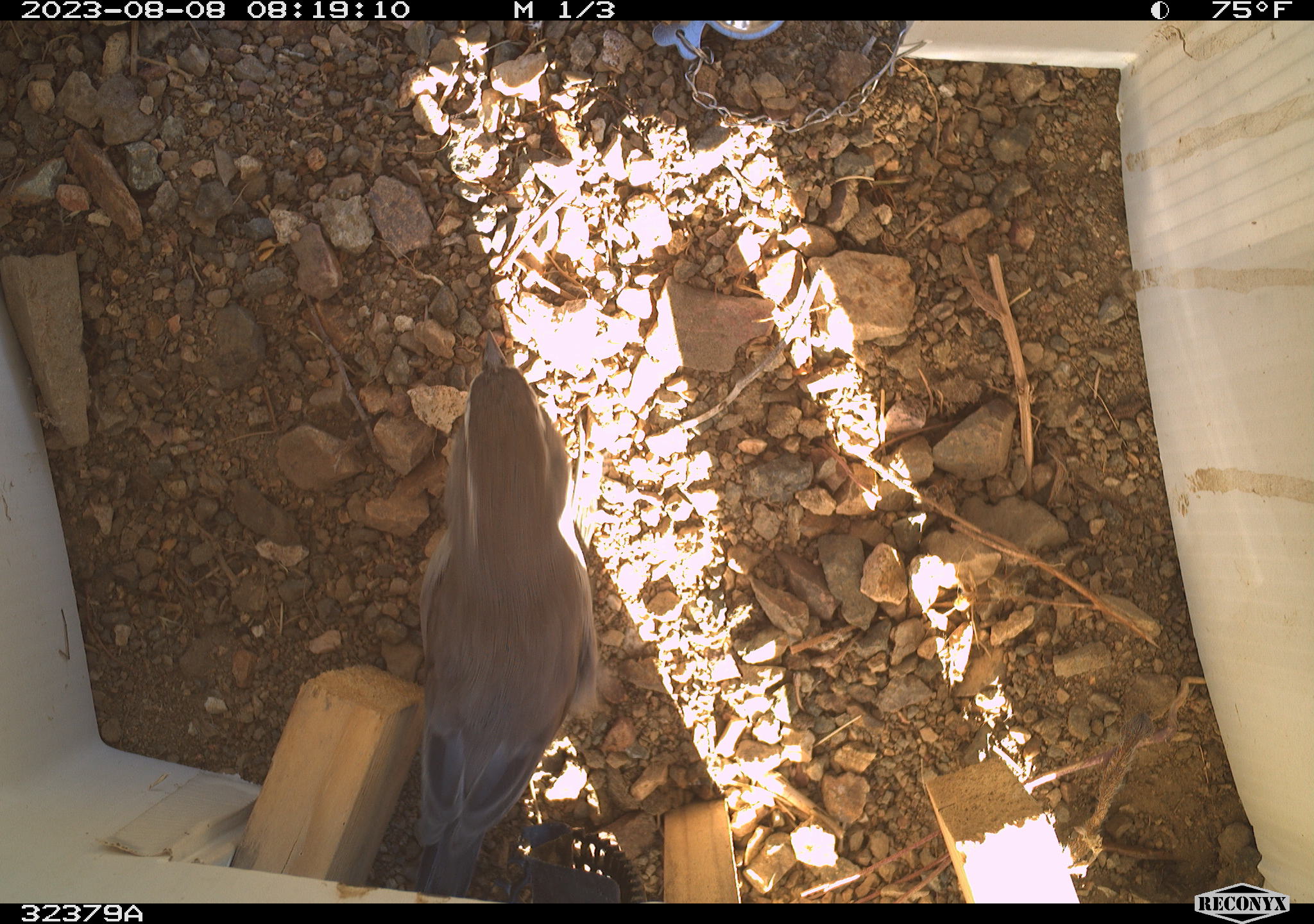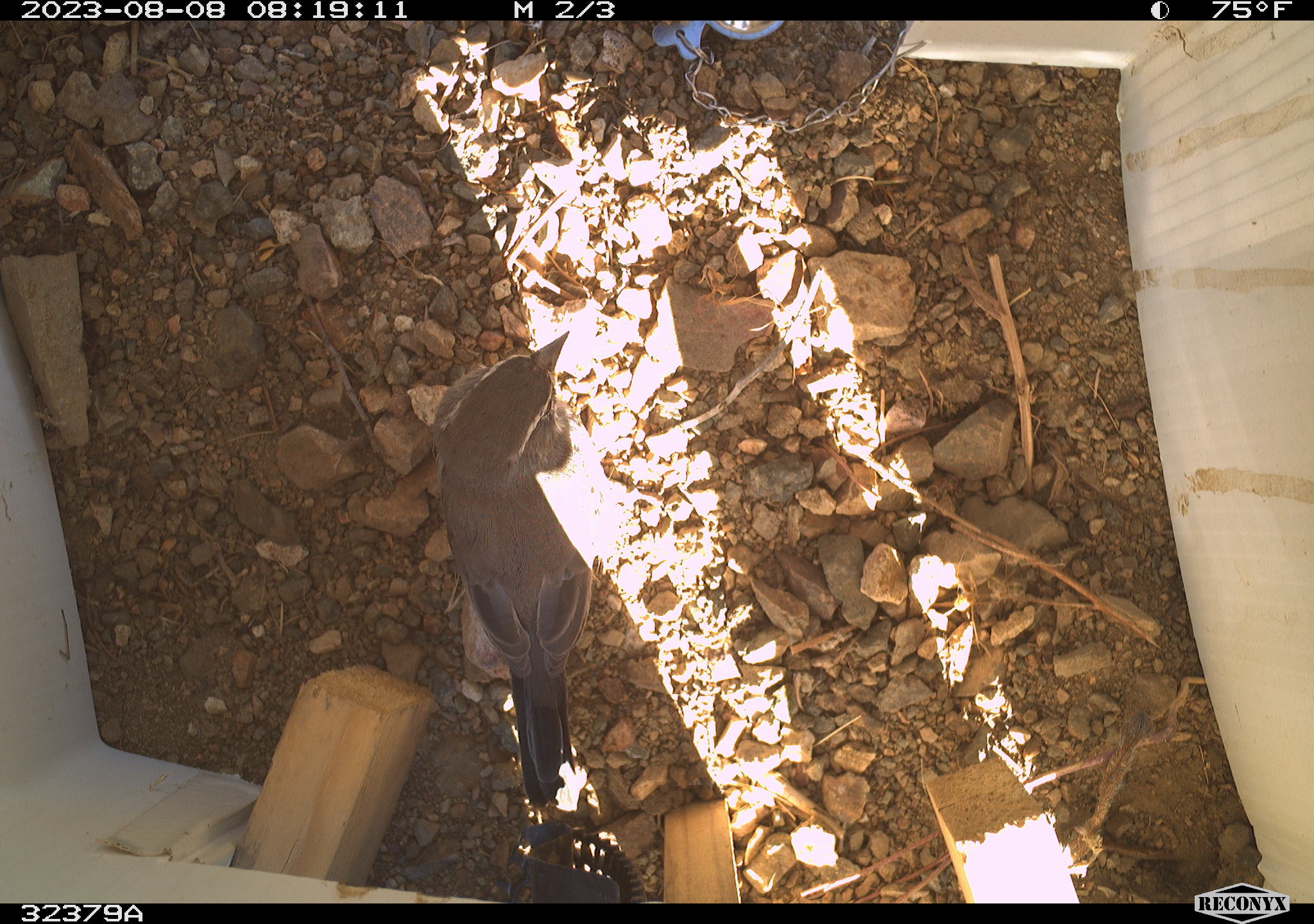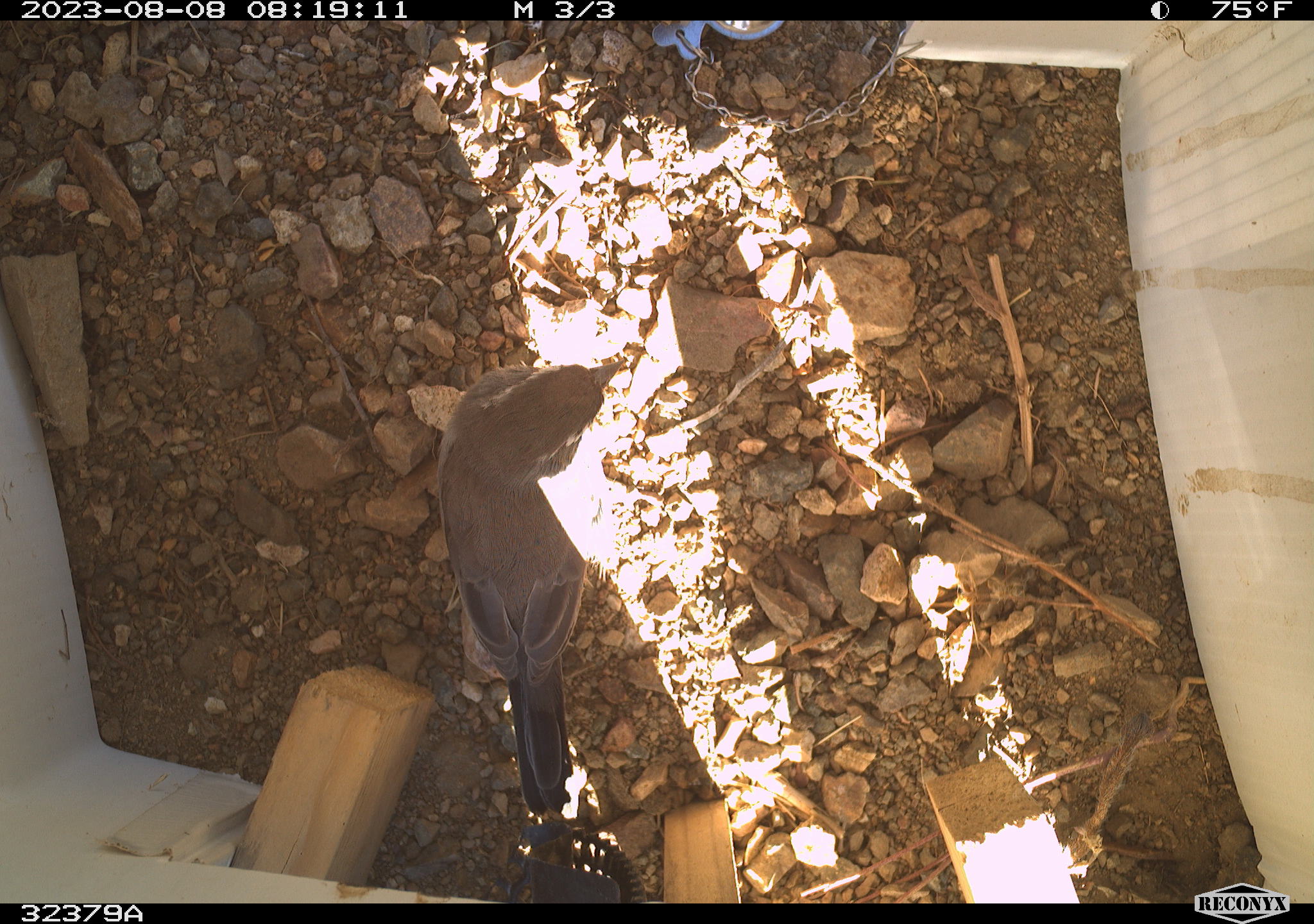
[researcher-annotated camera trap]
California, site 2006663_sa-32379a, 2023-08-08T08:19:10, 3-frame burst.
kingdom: Animalia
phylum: Chordata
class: Aves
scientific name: Aves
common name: bird